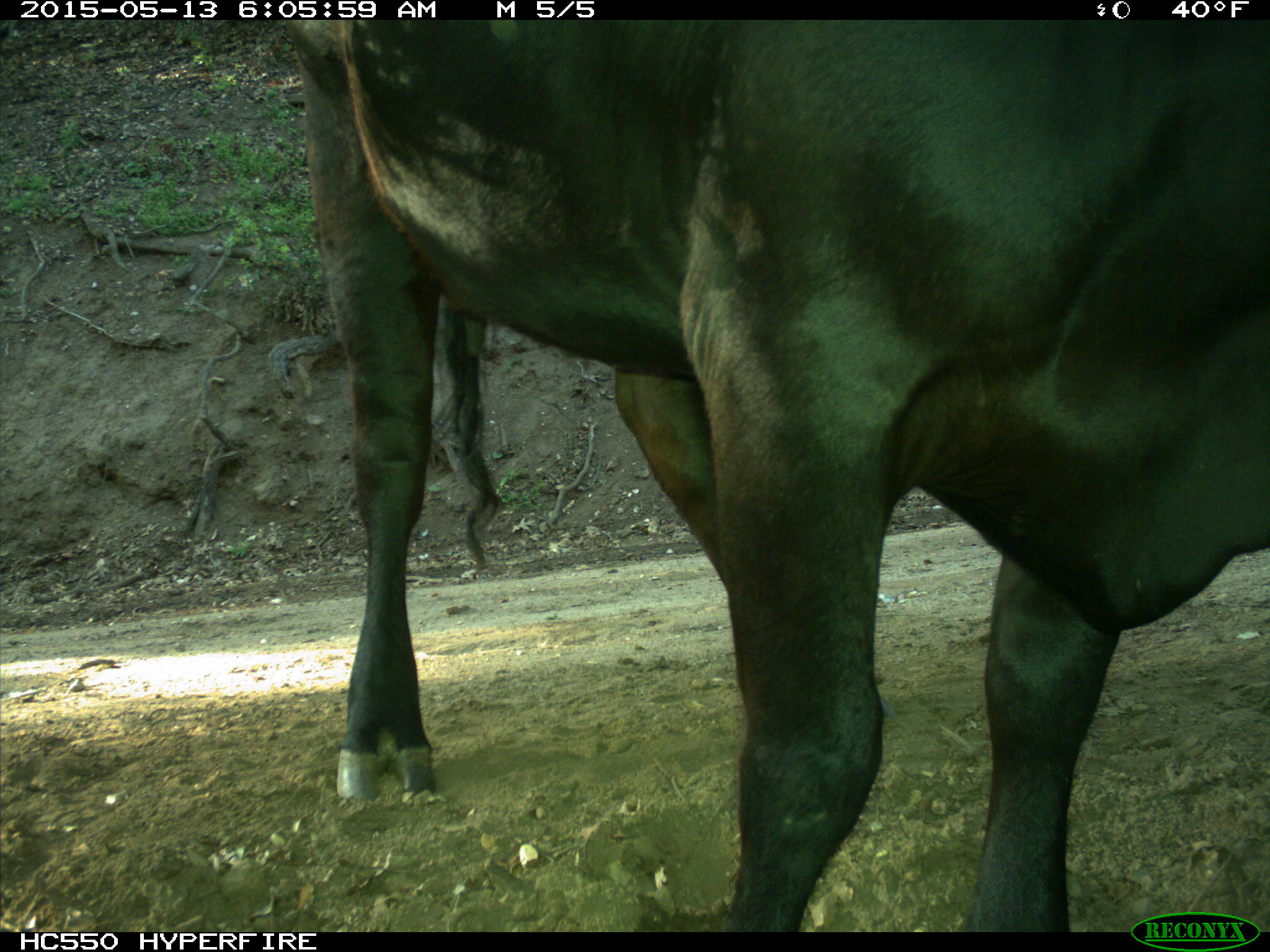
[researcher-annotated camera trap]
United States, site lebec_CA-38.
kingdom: Animalia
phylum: Chordata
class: Mammalia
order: Artiodactyla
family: Bovidae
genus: Bos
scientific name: Bos taurus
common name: domestic cow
Bos taurus (domestic cow).